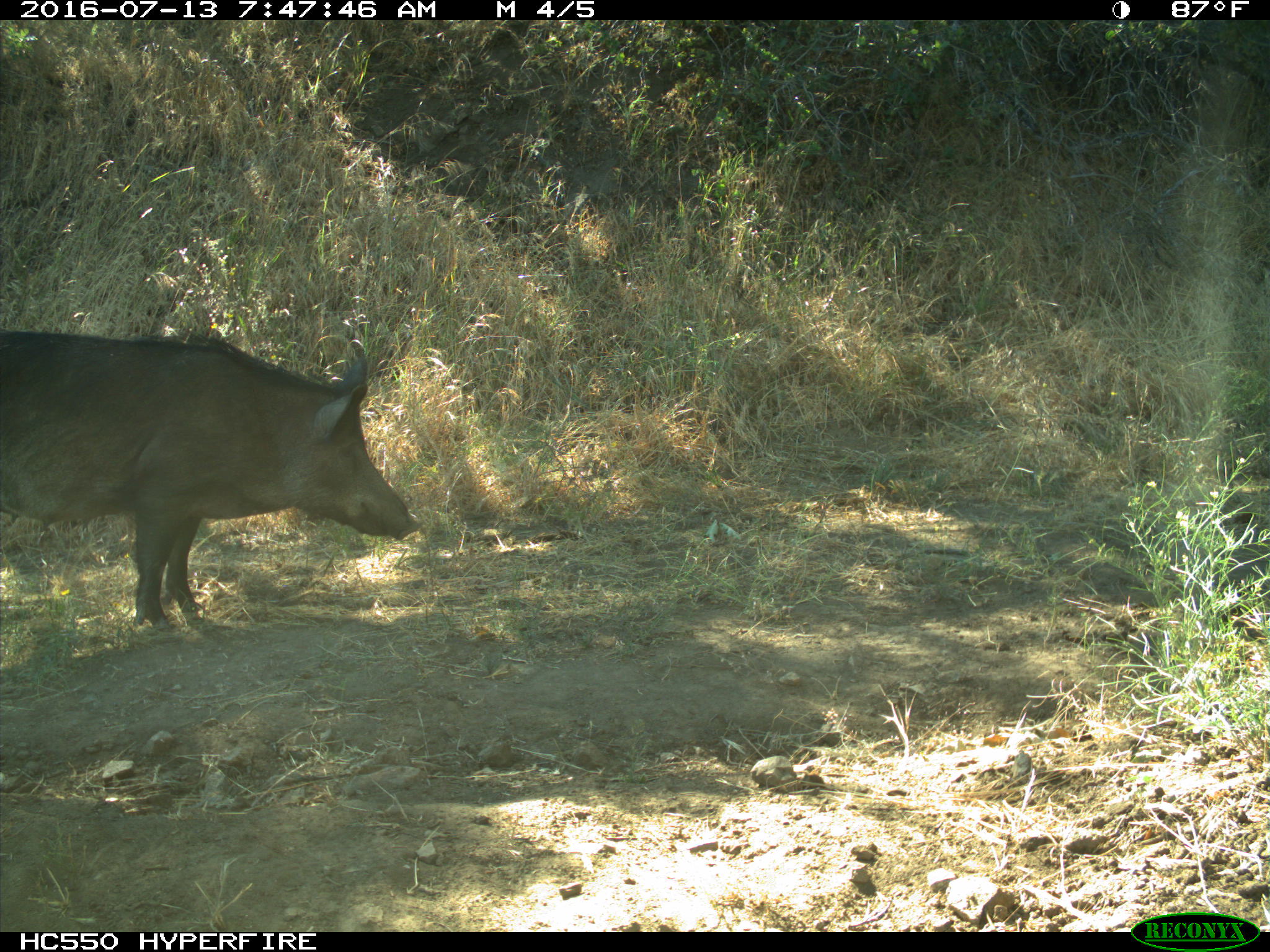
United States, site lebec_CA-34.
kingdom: Animalia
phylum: Chordata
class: Mammalia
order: Artiodactyla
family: Suidae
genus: Sus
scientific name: Sus scrofa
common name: wild boar